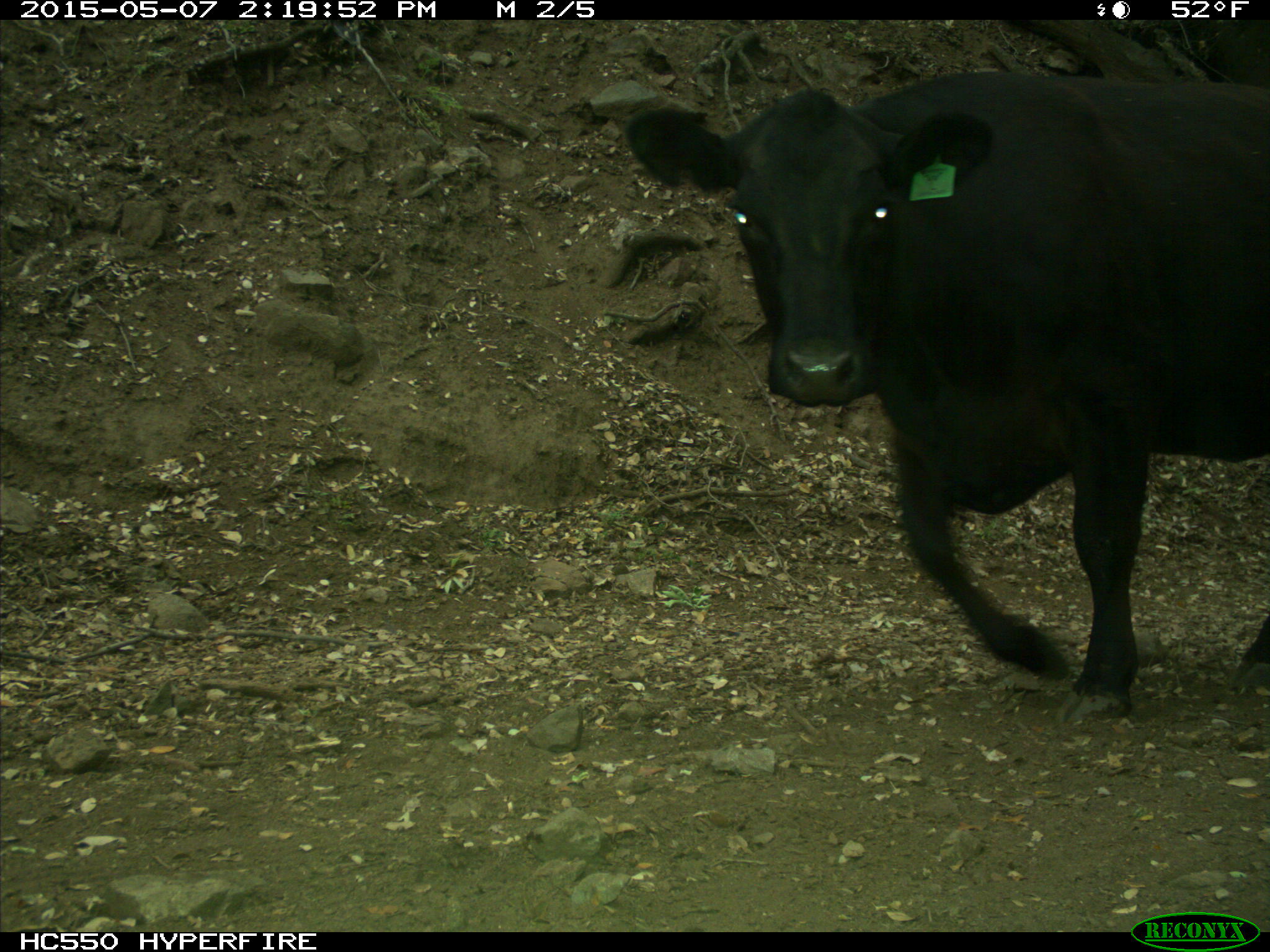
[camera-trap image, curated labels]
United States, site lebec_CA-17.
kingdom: Animalia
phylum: Chordata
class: Mammalia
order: Artiodactyla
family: Bovidae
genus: Bos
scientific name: Bos taurus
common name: domestic cow